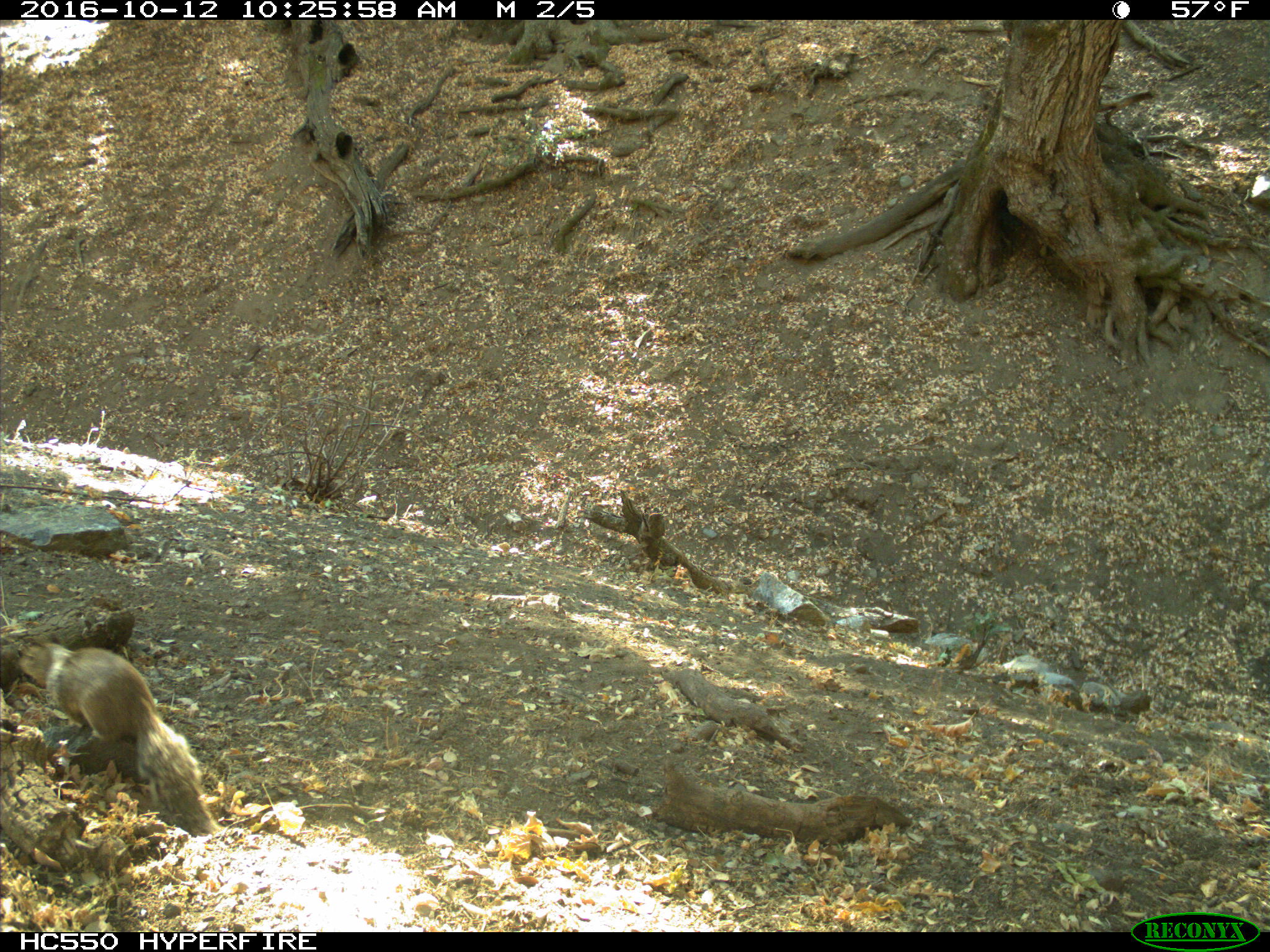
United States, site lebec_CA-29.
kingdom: Animalia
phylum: Chordata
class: Mammalia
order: Rodentia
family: Sciuridae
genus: Otospermophilus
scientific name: Otospermophilus beecheyi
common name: california ground squirrel